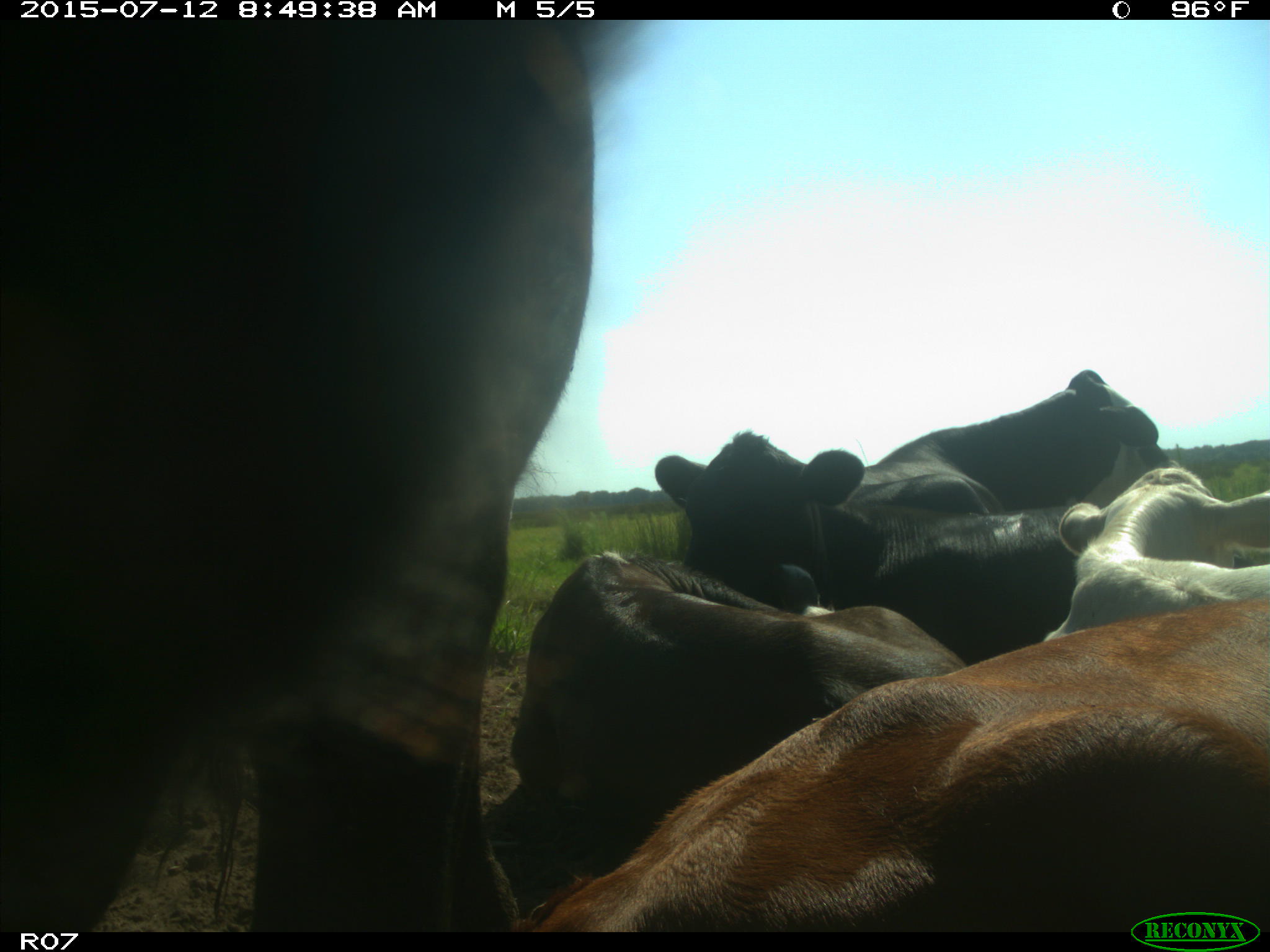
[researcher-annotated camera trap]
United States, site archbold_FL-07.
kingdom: Animalia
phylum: Chordata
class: Mammalia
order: Artiodactyla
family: Bovidae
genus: Bos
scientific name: Bos taurus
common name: domestic cow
Bos taurus (domestic cow).